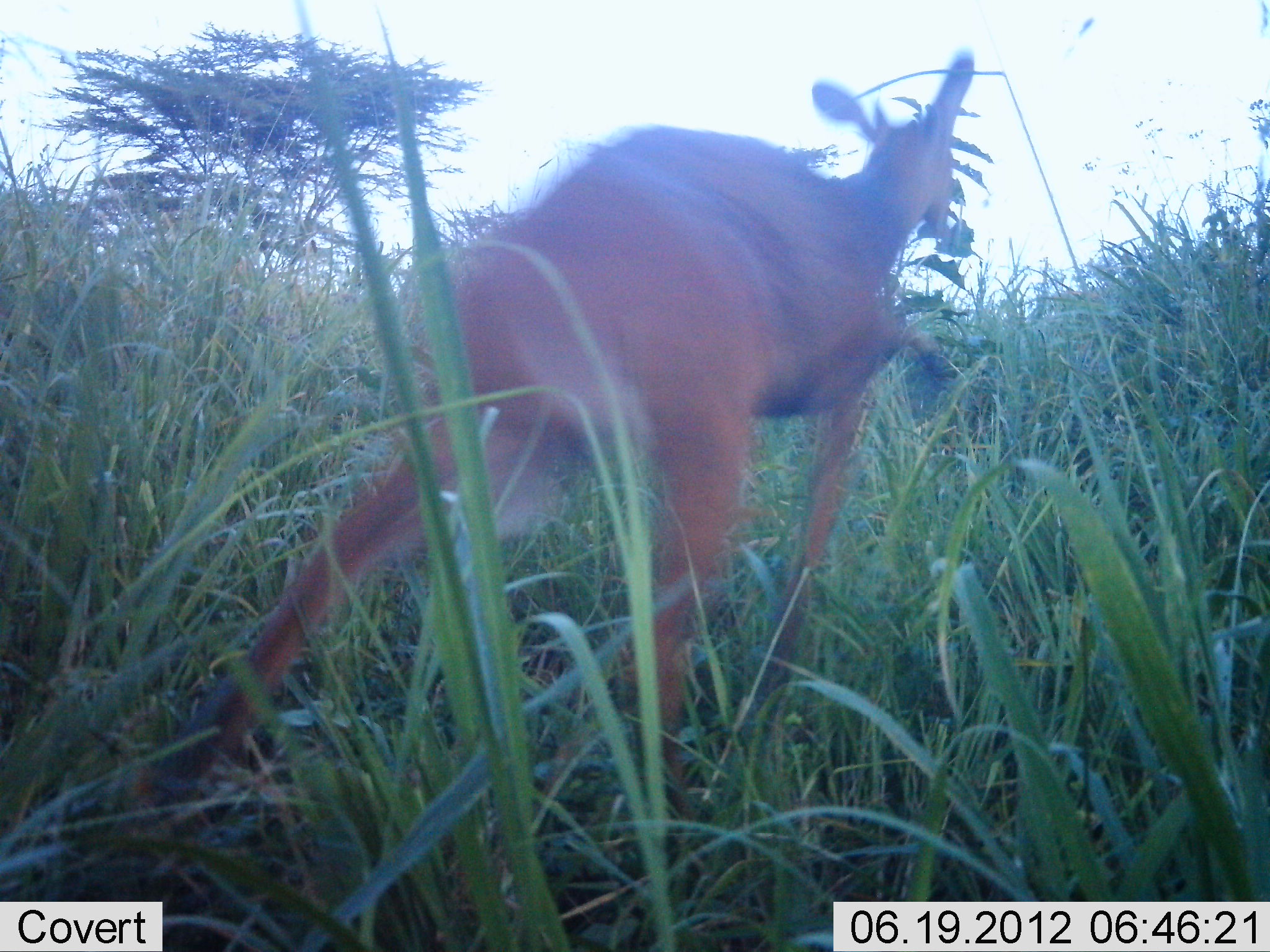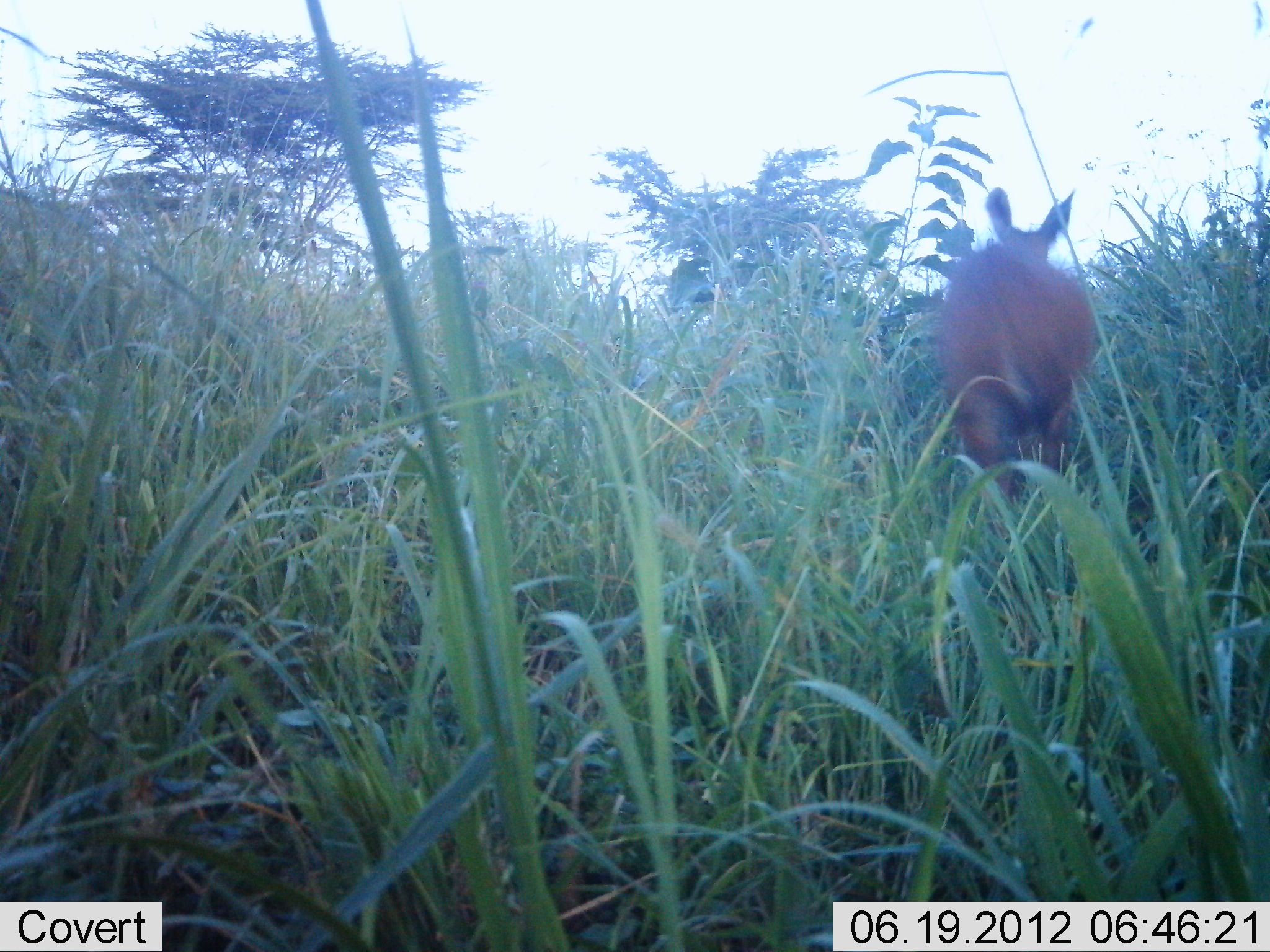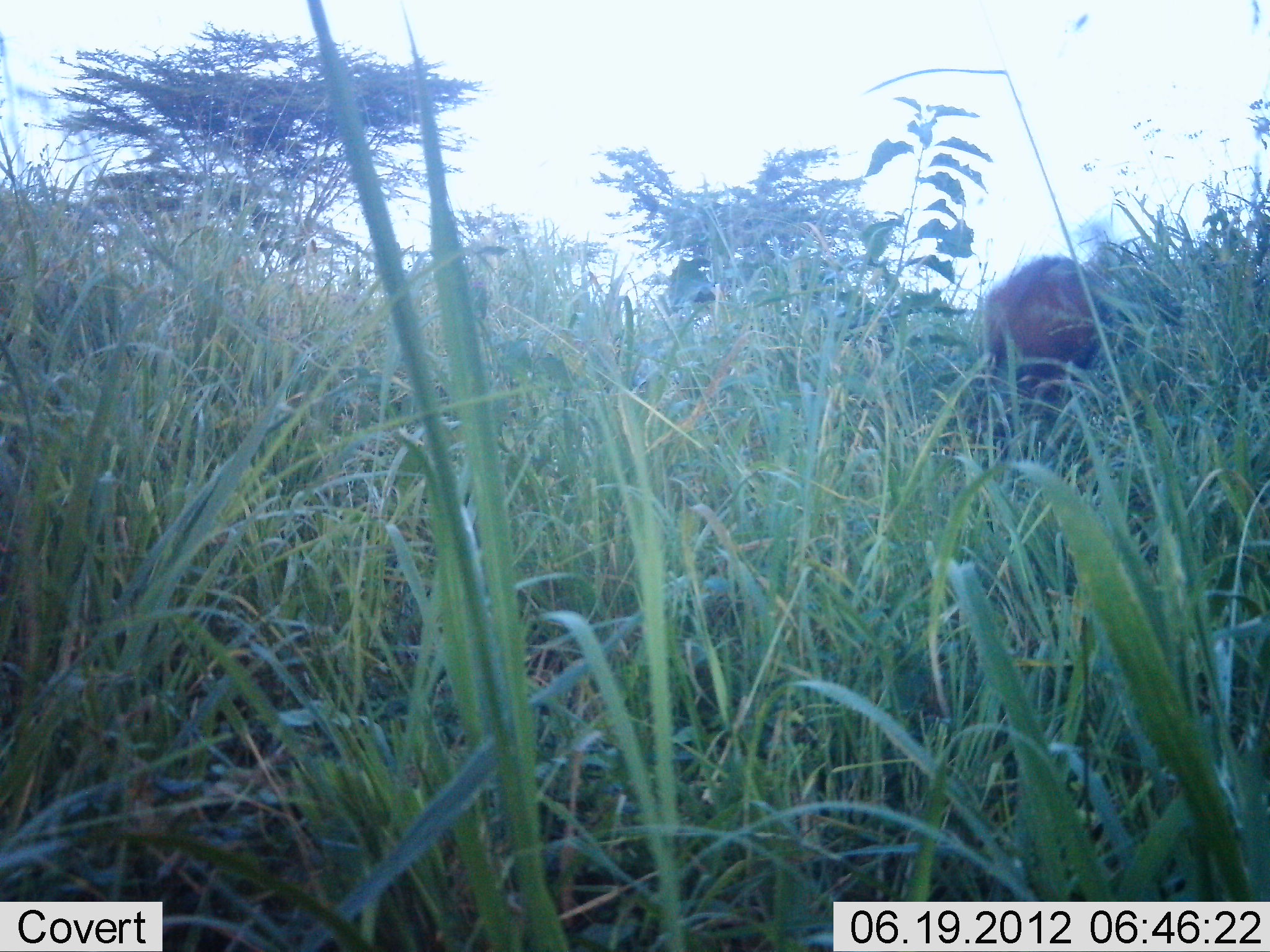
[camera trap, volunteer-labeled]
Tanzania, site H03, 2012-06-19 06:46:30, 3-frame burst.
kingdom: Animalia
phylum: Chordata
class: Mammalia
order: Artiodactyla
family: Bovidae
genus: Redunca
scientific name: Redunca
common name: reedbuck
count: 1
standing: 0%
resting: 0%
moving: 100%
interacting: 0%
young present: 10%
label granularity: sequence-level